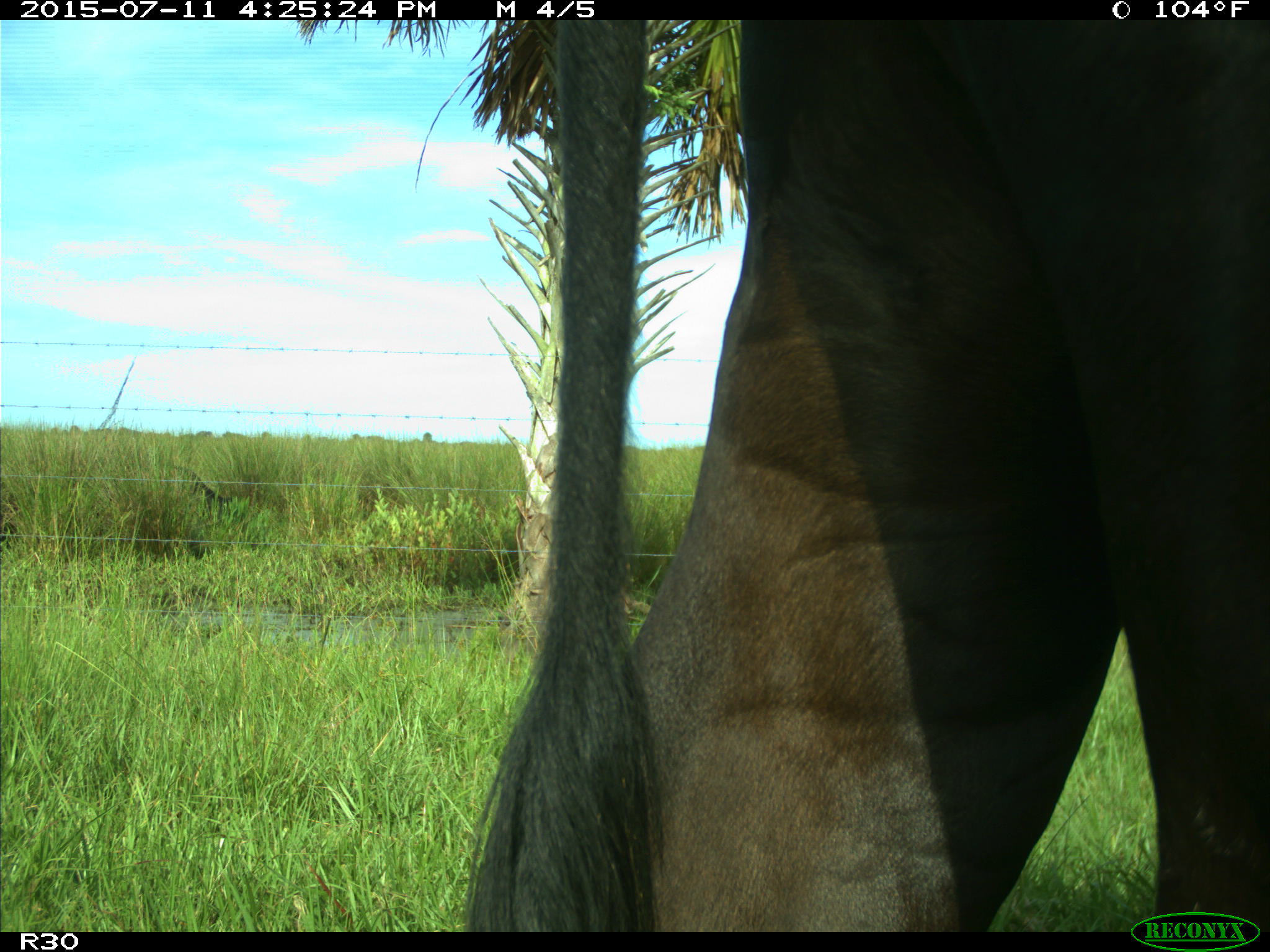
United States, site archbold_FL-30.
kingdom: Animalia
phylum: Chordata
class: Mammalia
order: Artiodactyla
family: Bovidae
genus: Bos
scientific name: Bos taurus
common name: domestic cow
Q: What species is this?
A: Bos taurus (domestic cow).